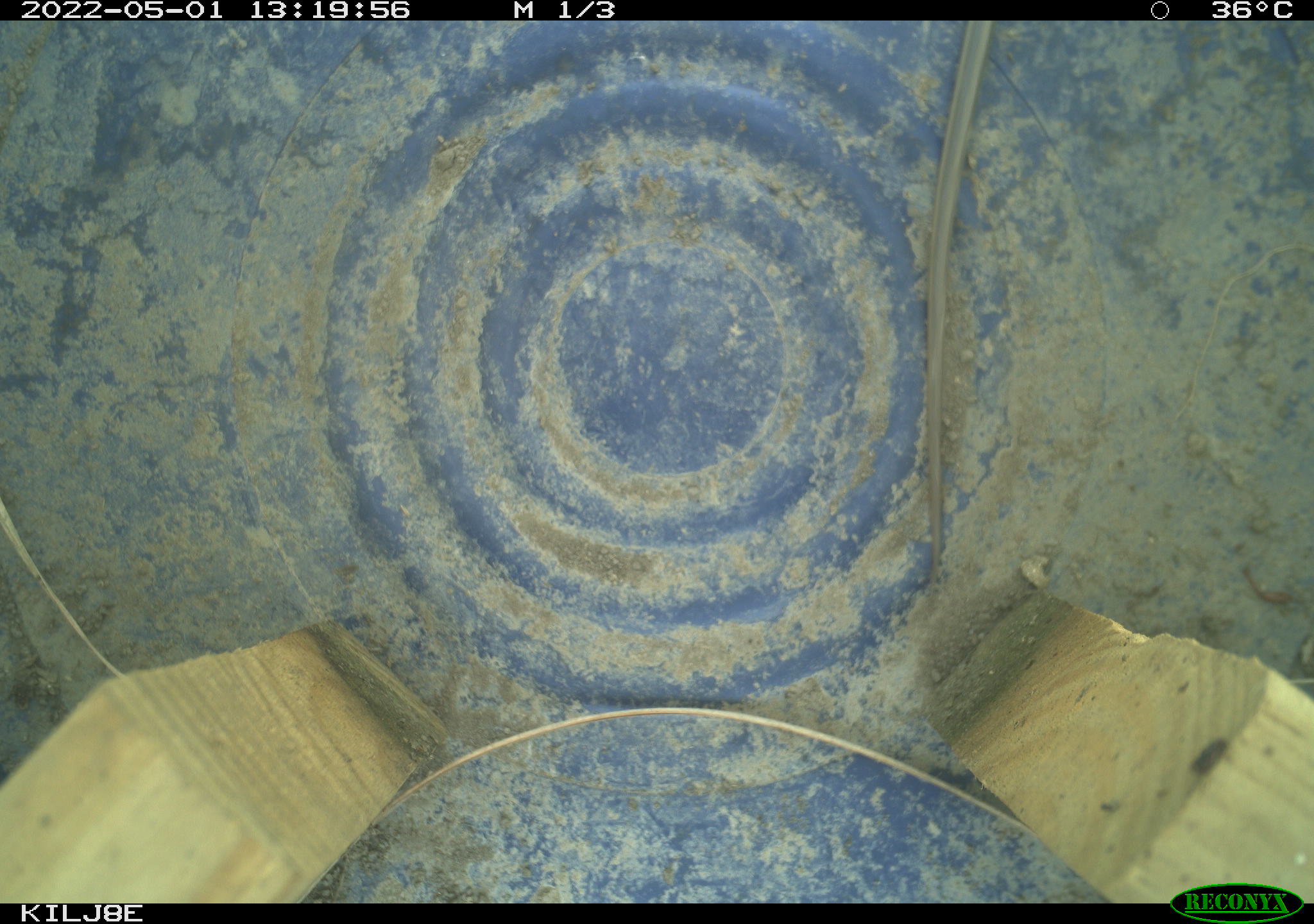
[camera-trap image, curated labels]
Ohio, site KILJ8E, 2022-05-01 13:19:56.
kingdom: Animalia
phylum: Chordata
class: Reptilia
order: Squamata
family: Colubridae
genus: Thamnophis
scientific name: Thamnophis sirtalis sirtalis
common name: eastern gartersnake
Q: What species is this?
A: Eastern gartersnake (Thamnophis sirtalis sirtalis).